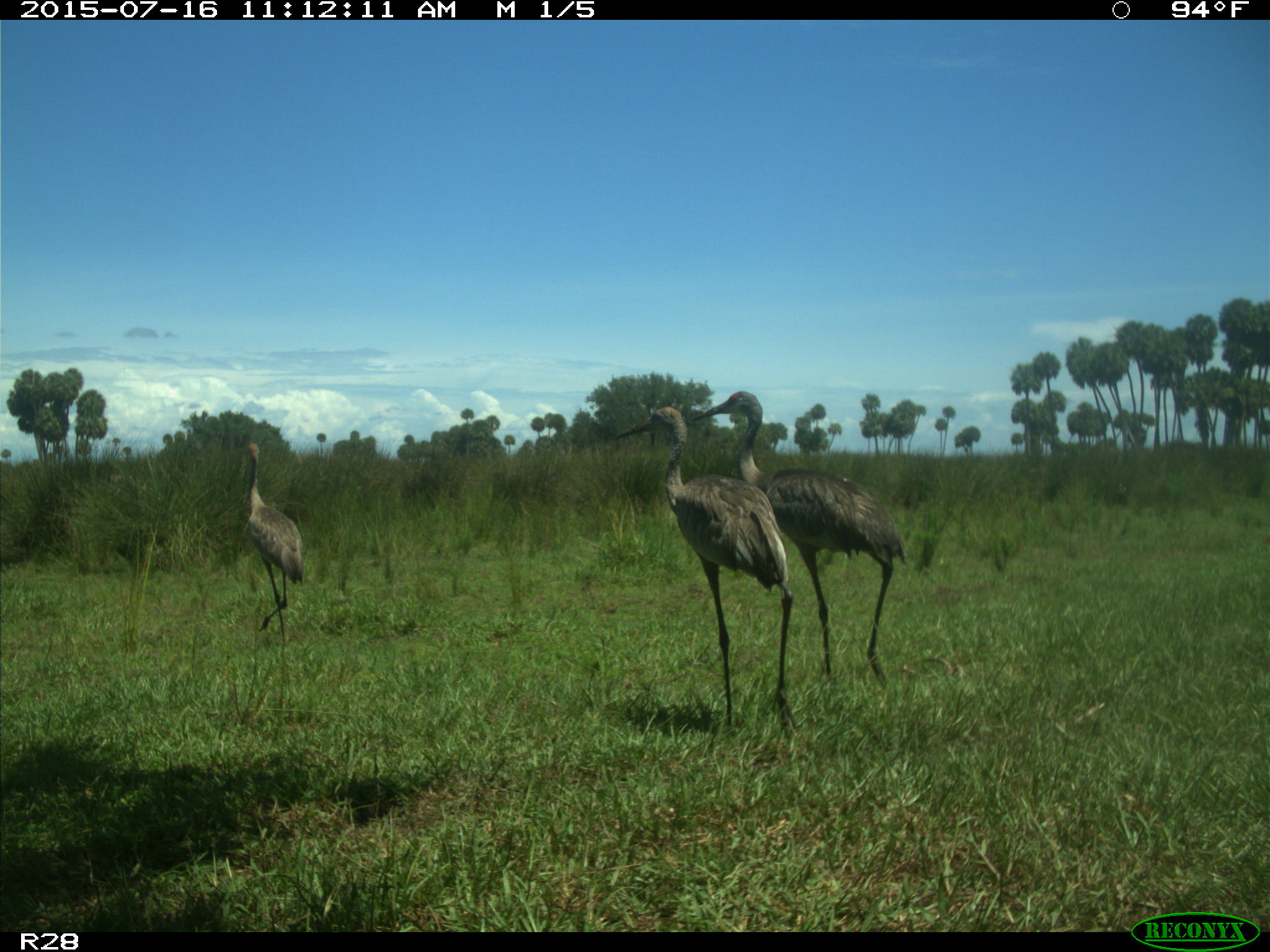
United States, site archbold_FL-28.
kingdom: Animalia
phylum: Chordata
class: Aves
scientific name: Aves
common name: birds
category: unidentified bird